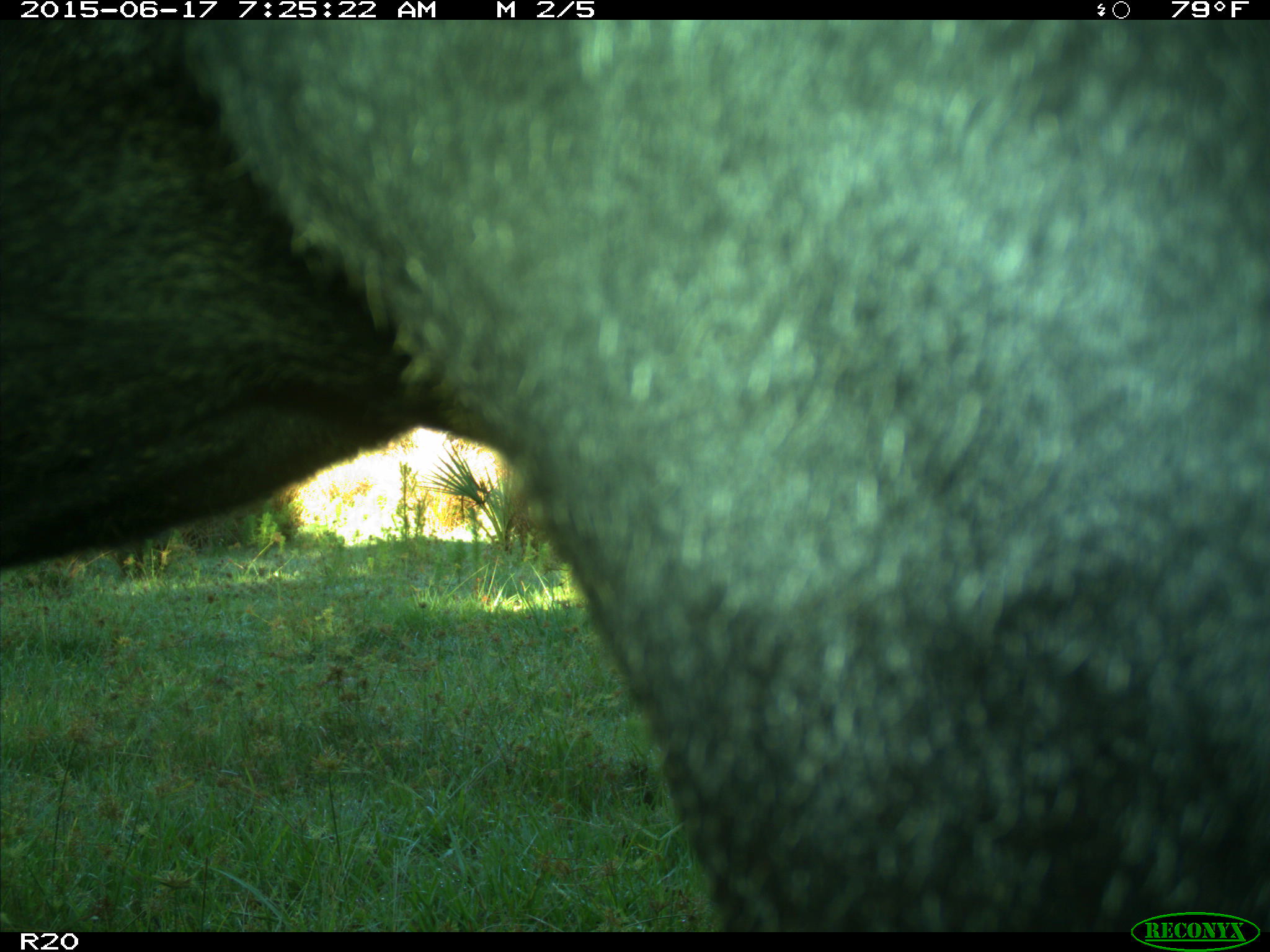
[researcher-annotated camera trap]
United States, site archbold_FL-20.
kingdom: Animalia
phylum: Chordata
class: Mammalia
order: Artiodactyla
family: Bovidae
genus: Bos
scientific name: Bos taurus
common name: domestic cow